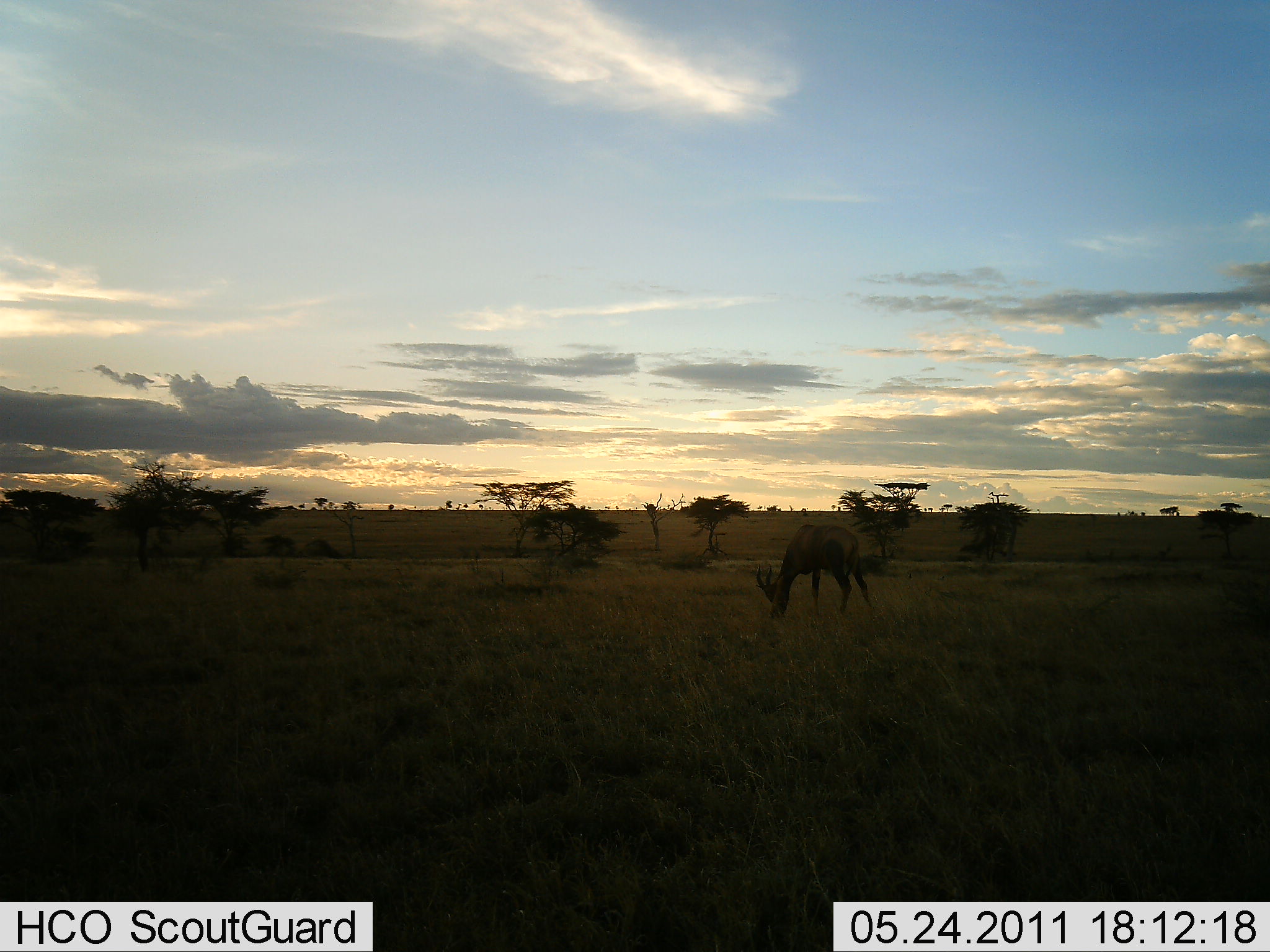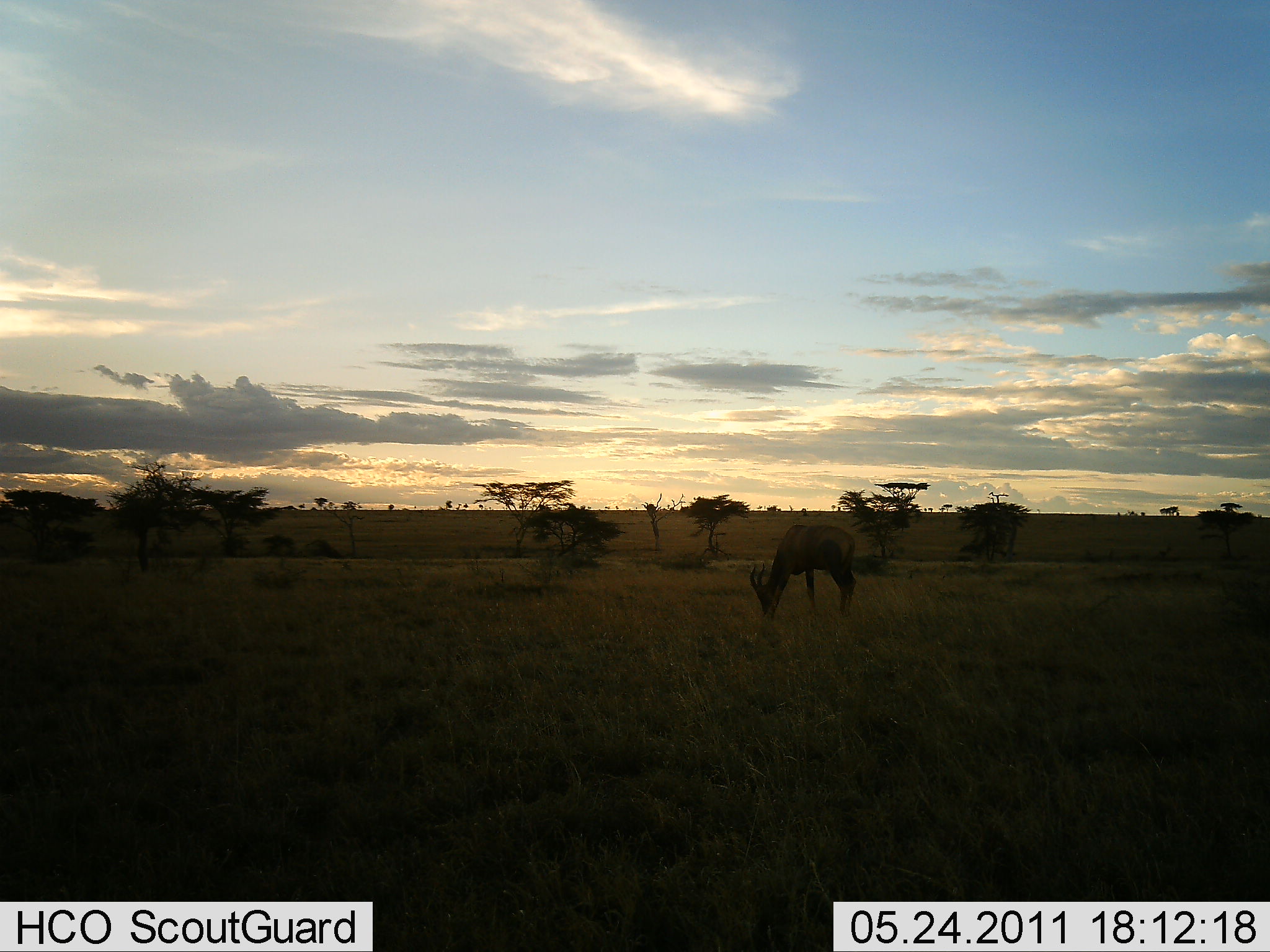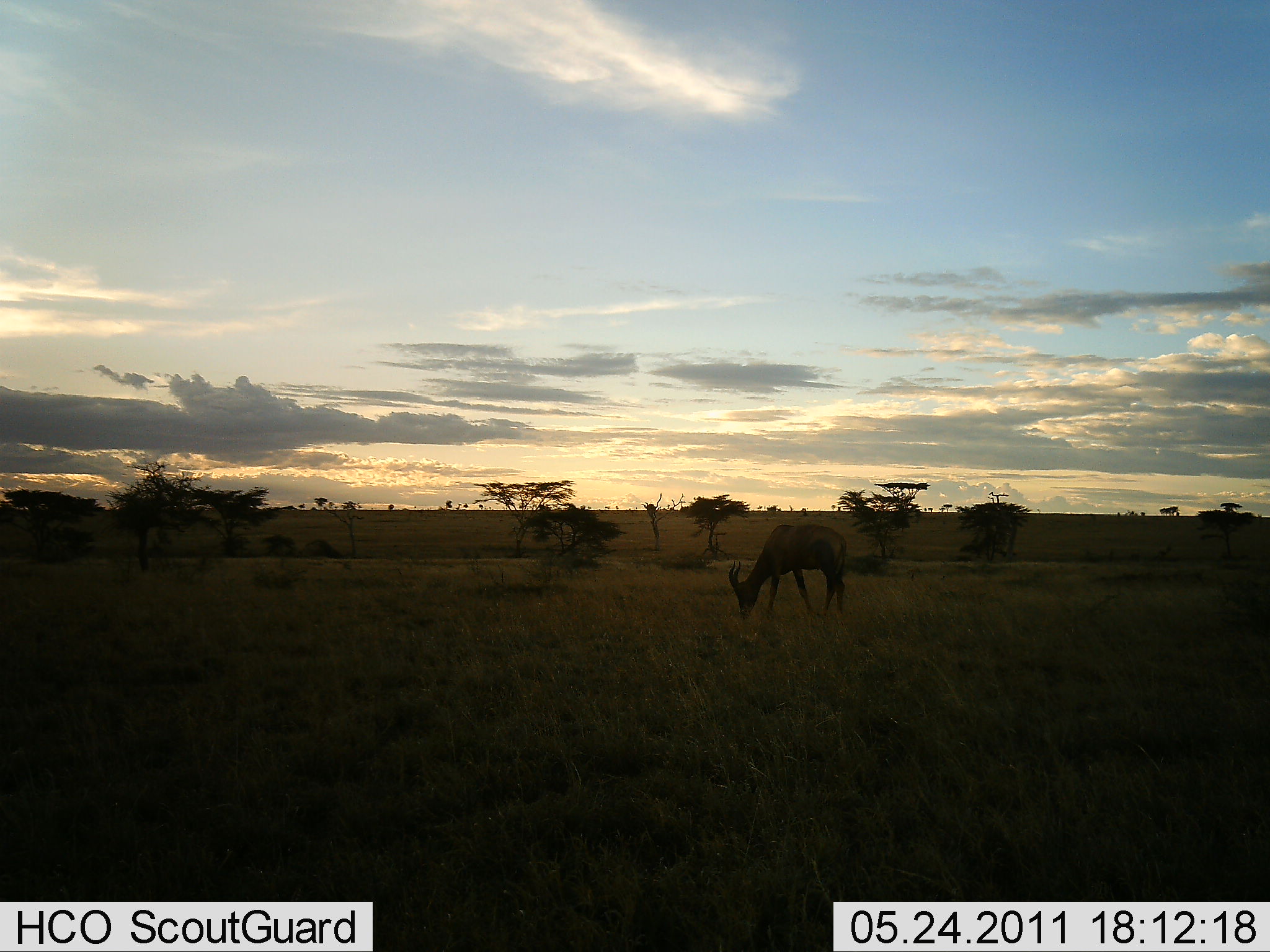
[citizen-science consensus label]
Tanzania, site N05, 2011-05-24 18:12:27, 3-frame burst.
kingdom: Animalia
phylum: Chordata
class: Mammalia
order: Artiodactyla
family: Bovidae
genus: Damaliscus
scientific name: Damaliscus lunatus jimela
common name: topi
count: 1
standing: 62%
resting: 0%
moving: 12%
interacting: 0%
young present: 0%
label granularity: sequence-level